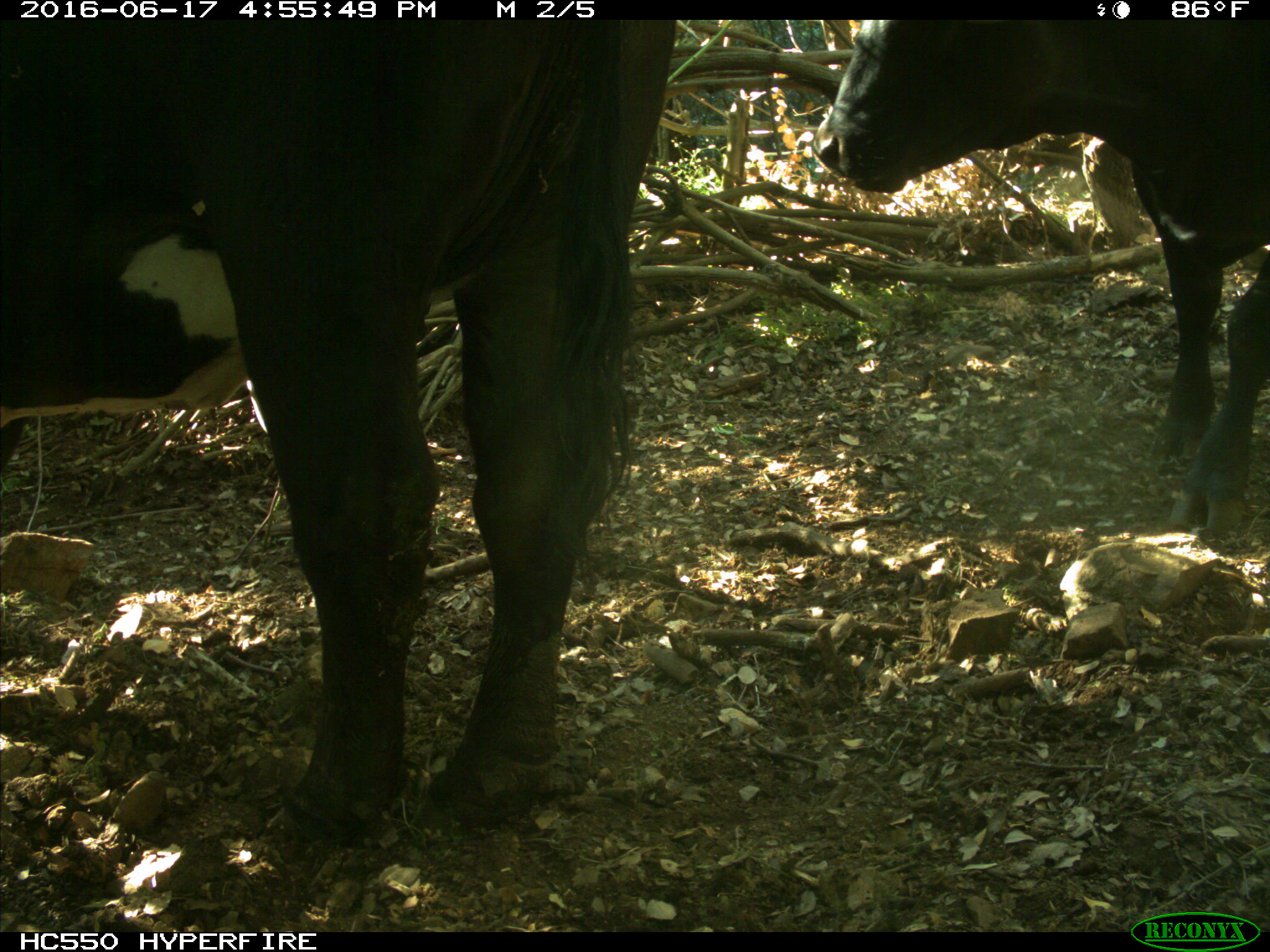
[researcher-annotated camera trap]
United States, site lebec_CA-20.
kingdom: Animalia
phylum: Chordata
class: Mammalia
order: Artiodactyla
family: Bovidae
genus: Bos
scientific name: Bos taurus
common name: domestic cow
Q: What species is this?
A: Bos taurus (domestic cow).